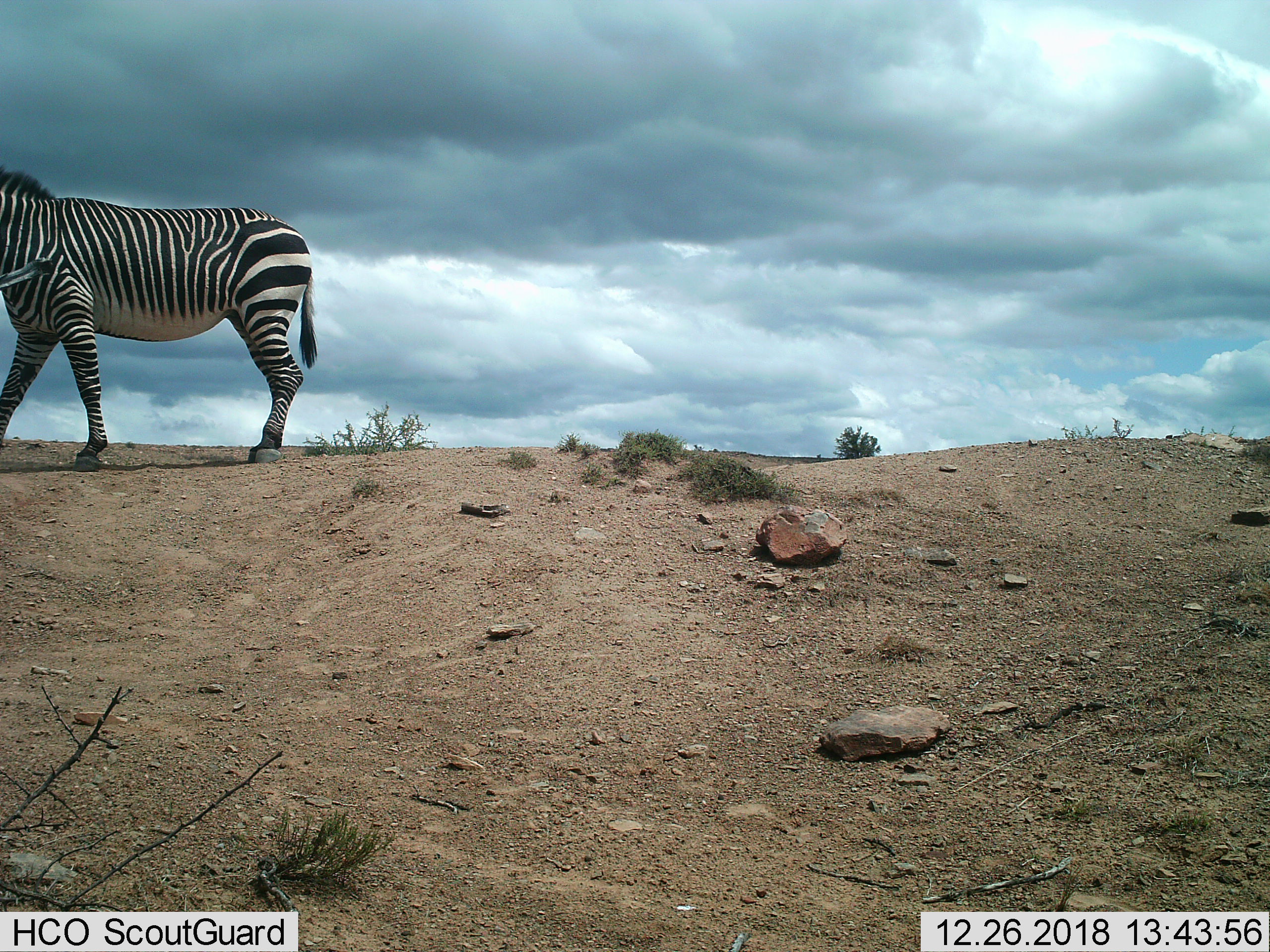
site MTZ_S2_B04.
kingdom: Animalia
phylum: Chordata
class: Mammalia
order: Perissodactyla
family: Equidae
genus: Equus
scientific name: Equus zebra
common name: mountain zebra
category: zebramountain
Zebramountain (mountain zebra) (Equus zebra), count 1. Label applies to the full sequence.